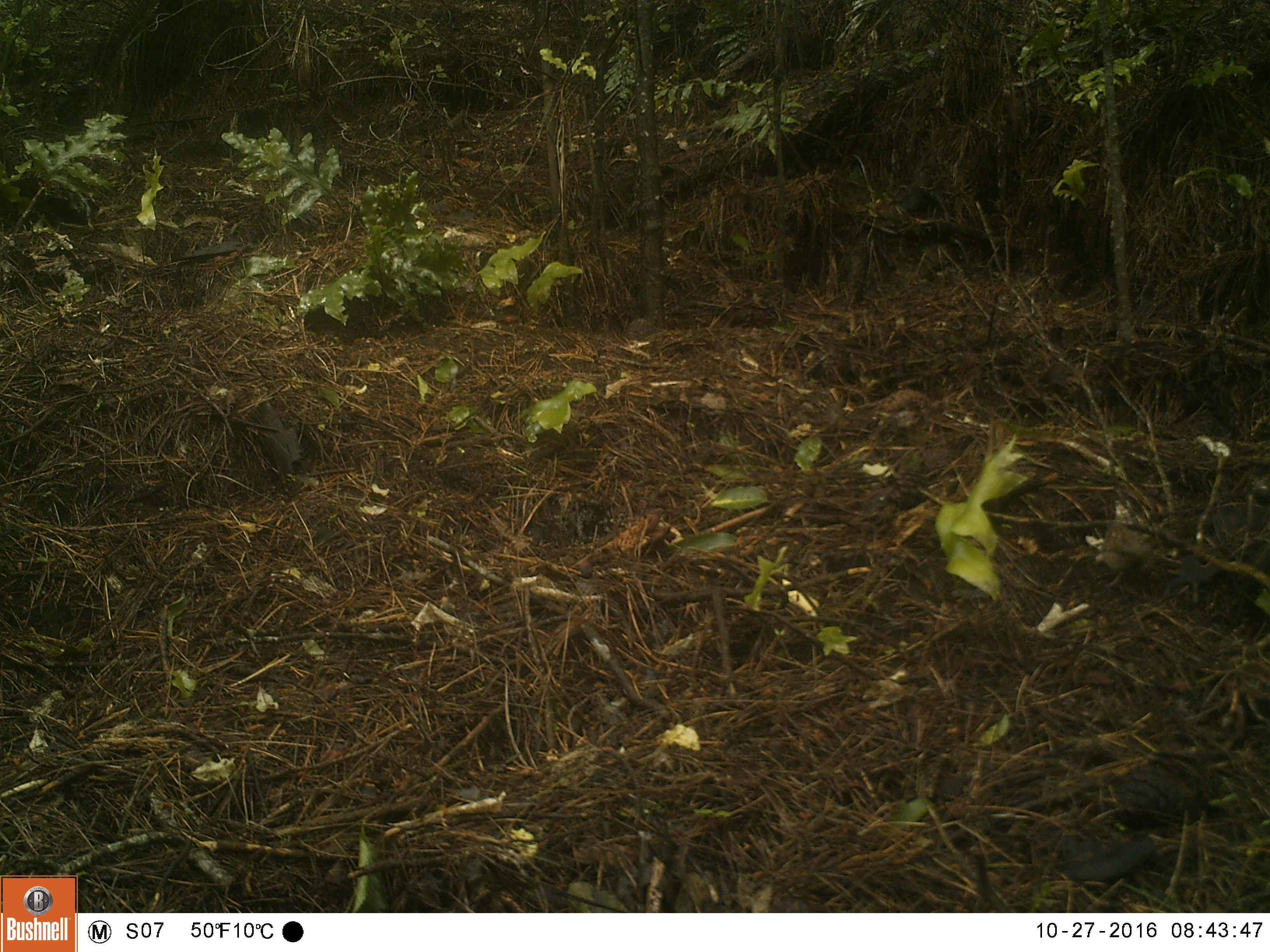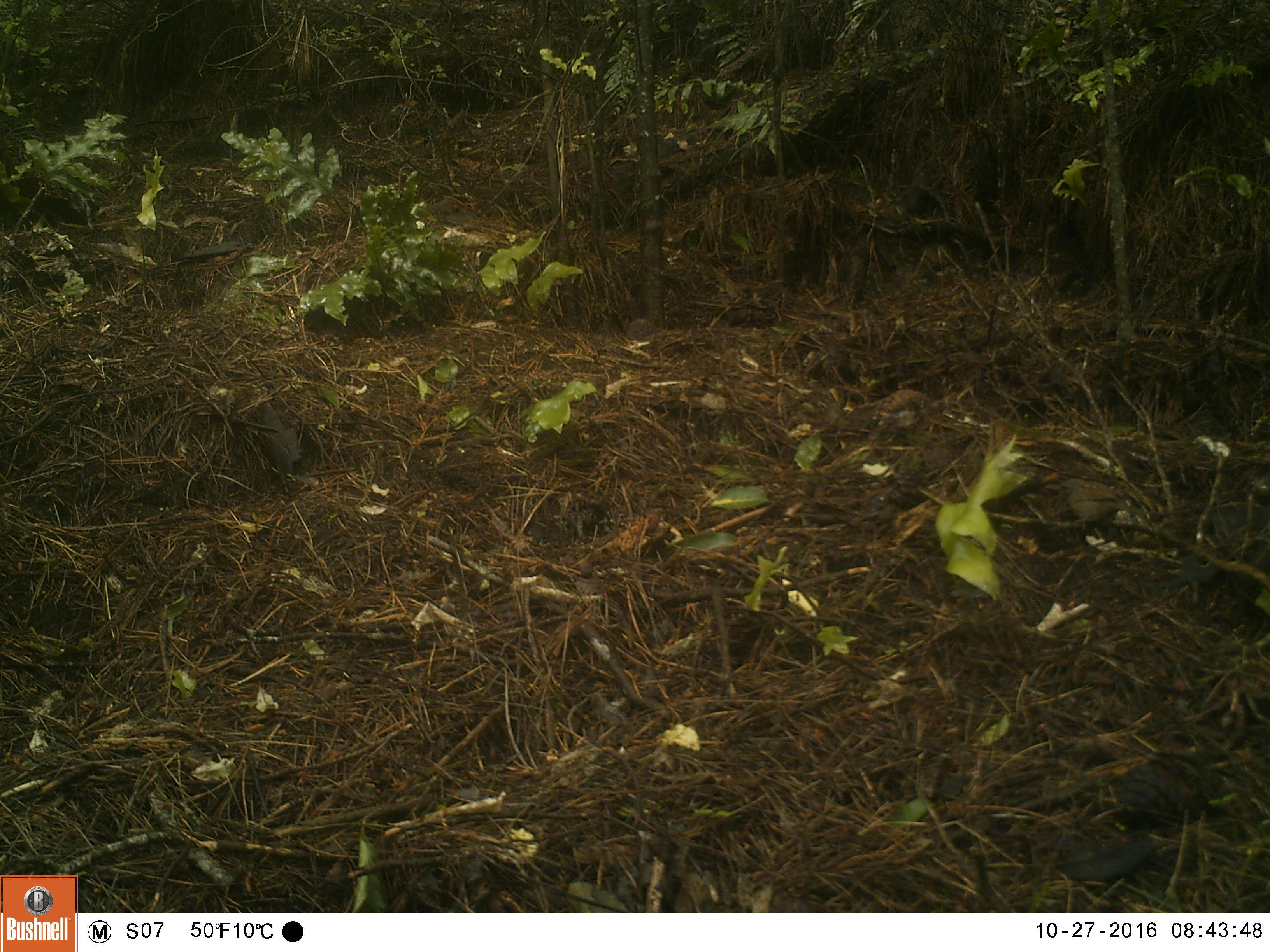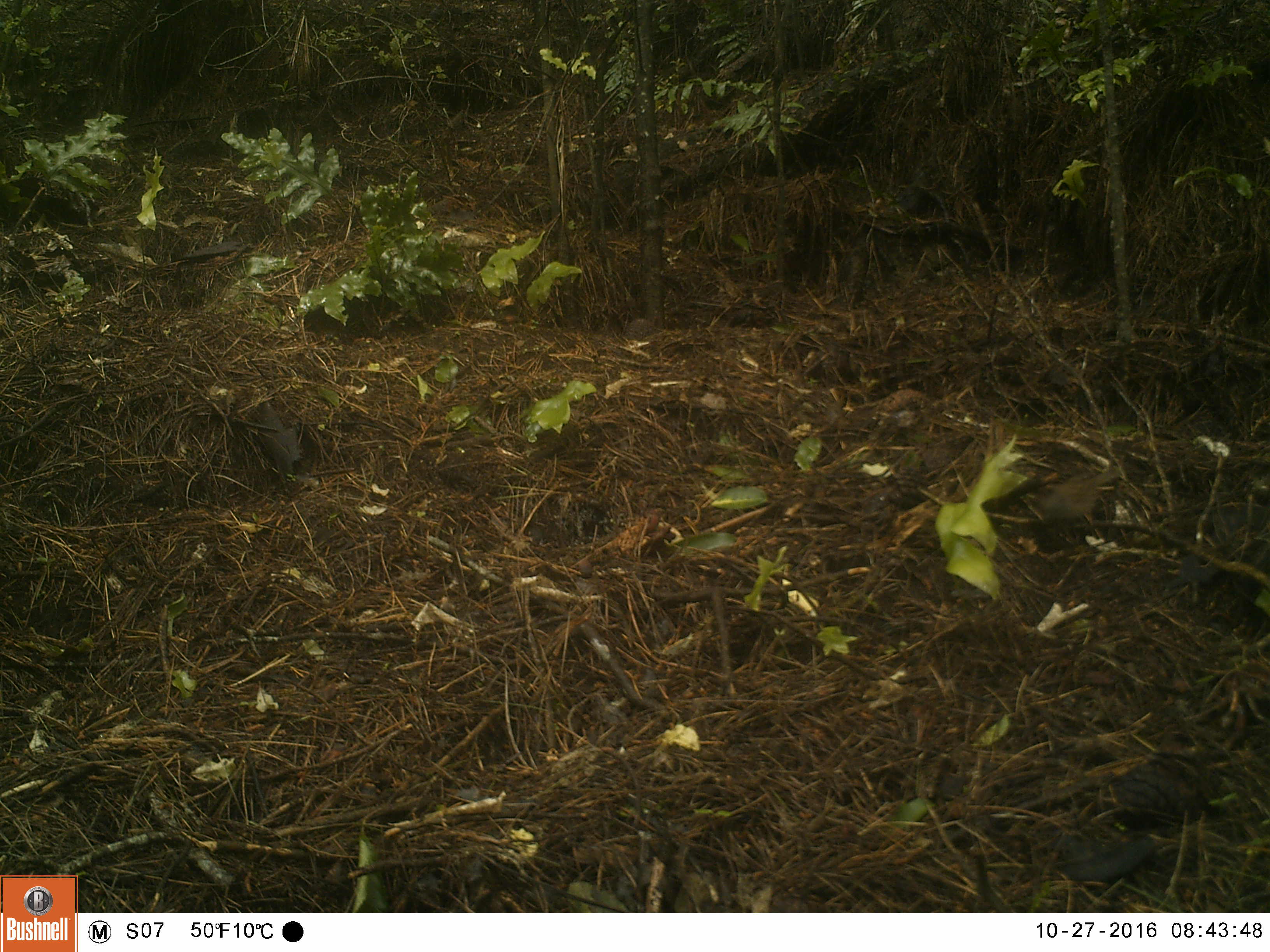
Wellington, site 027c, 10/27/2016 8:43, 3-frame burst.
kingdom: Animalia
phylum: Chordata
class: Aves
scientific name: Aves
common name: bird